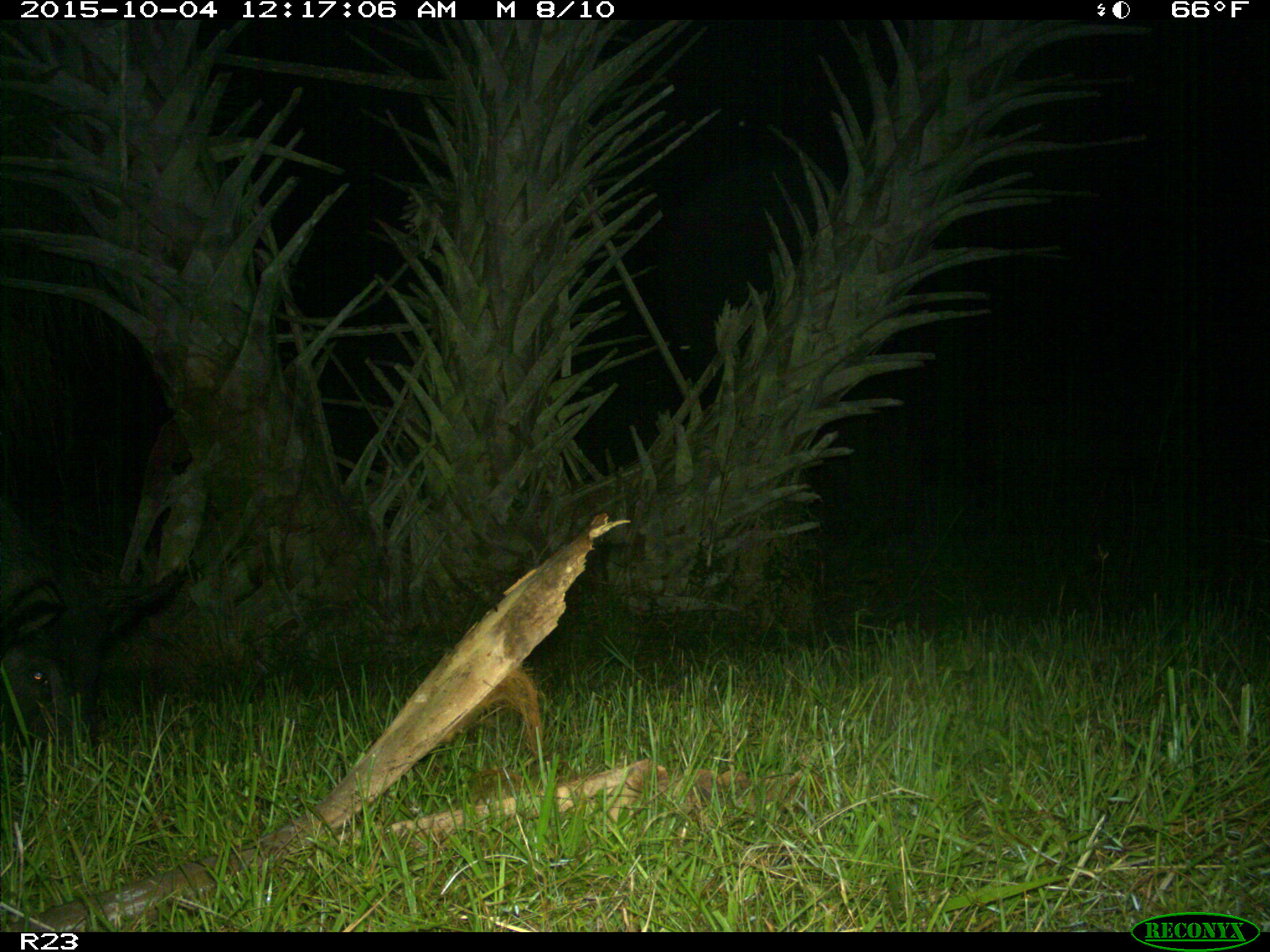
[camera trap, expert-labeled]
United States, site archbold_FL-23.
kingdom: Animalia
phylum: Chordata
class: Mammalia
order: Artiodactyla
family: Suidae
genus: Sus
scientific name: Sus scrofa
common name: wild boar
Sus scrofa (wild boar).